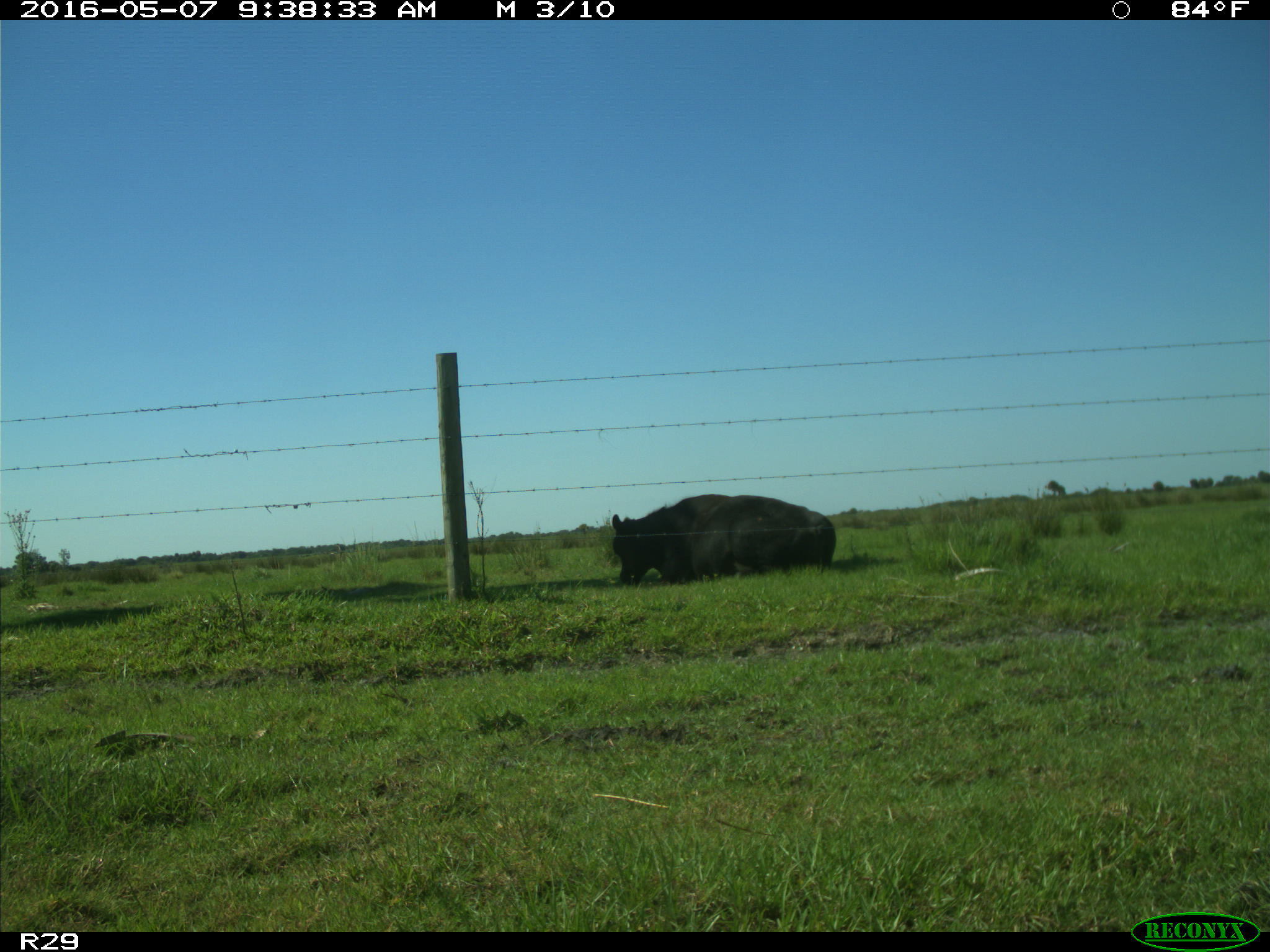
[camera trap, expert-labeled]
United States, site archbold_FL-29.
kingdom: Animalia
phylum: Chordata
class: Mammalia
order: Artiodactyla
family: Bovidae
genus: Bos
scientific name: Bos taurus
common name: domestic cow